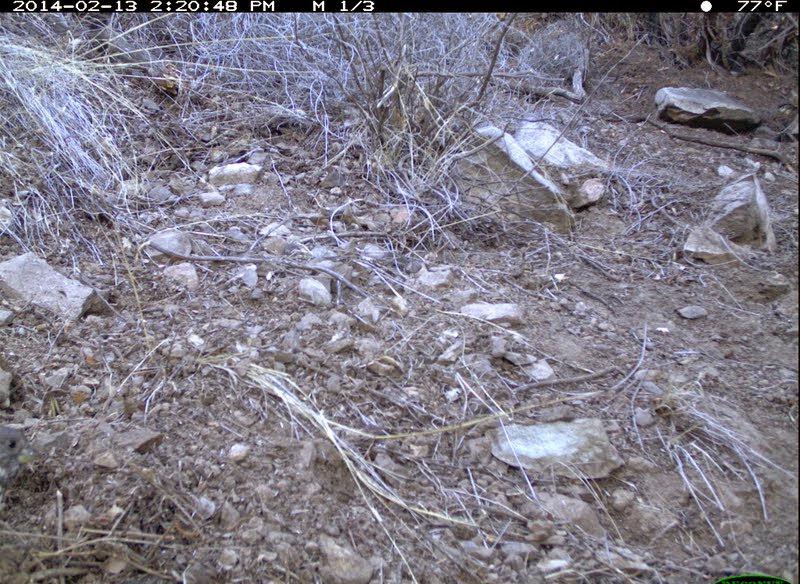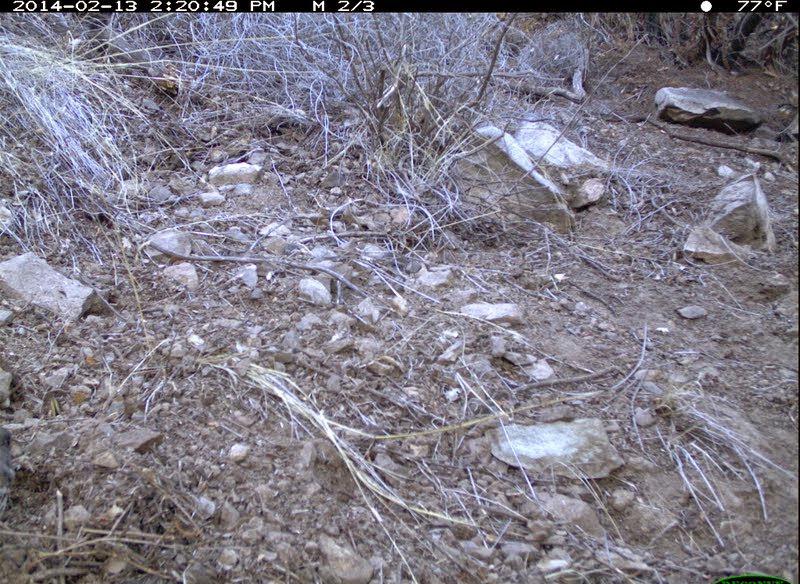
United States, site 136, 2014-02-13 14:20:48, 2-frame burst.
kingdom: Animalia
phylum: Chordata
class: Aves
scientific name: Aves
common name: bird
Bird (Aves).